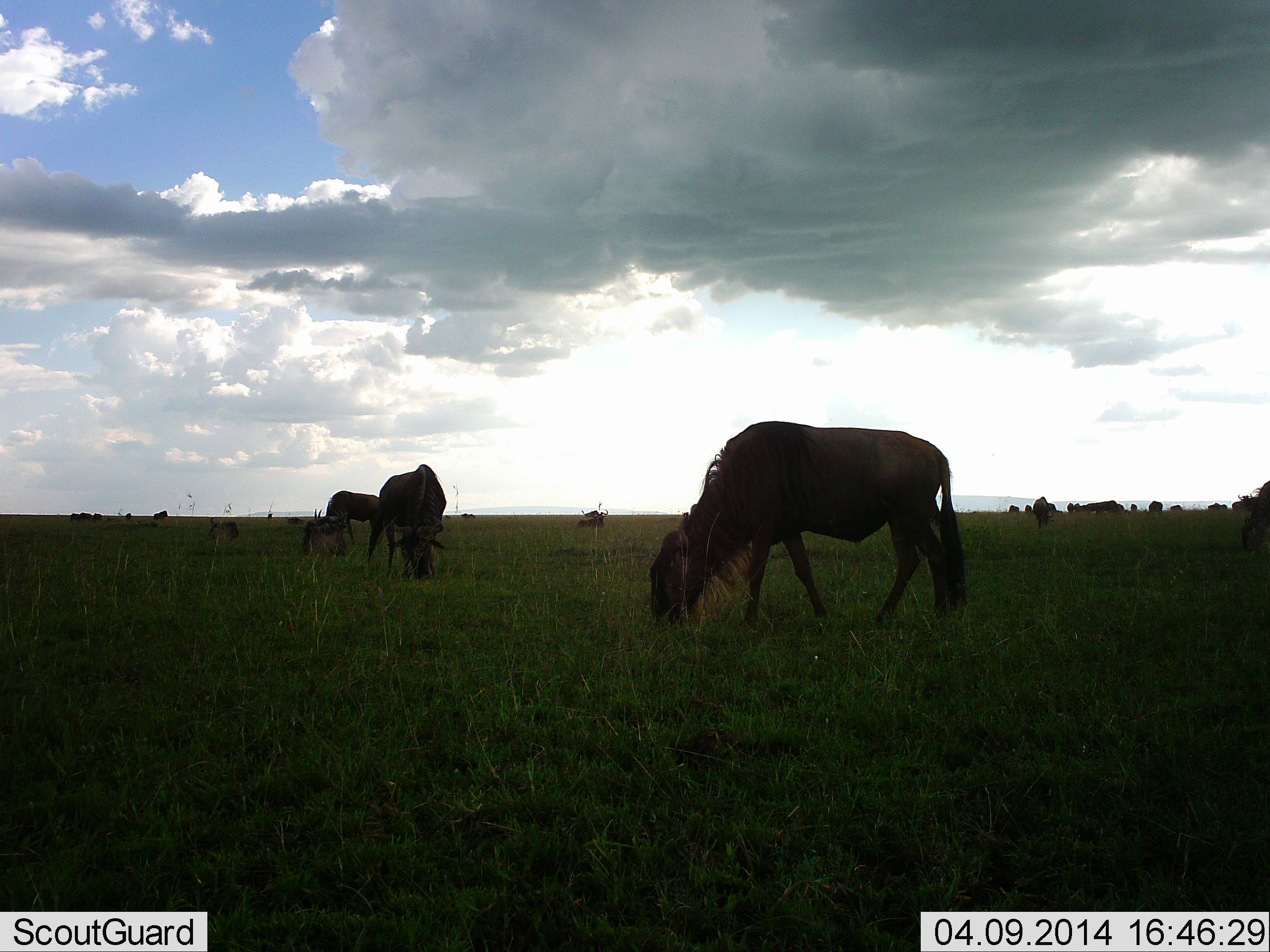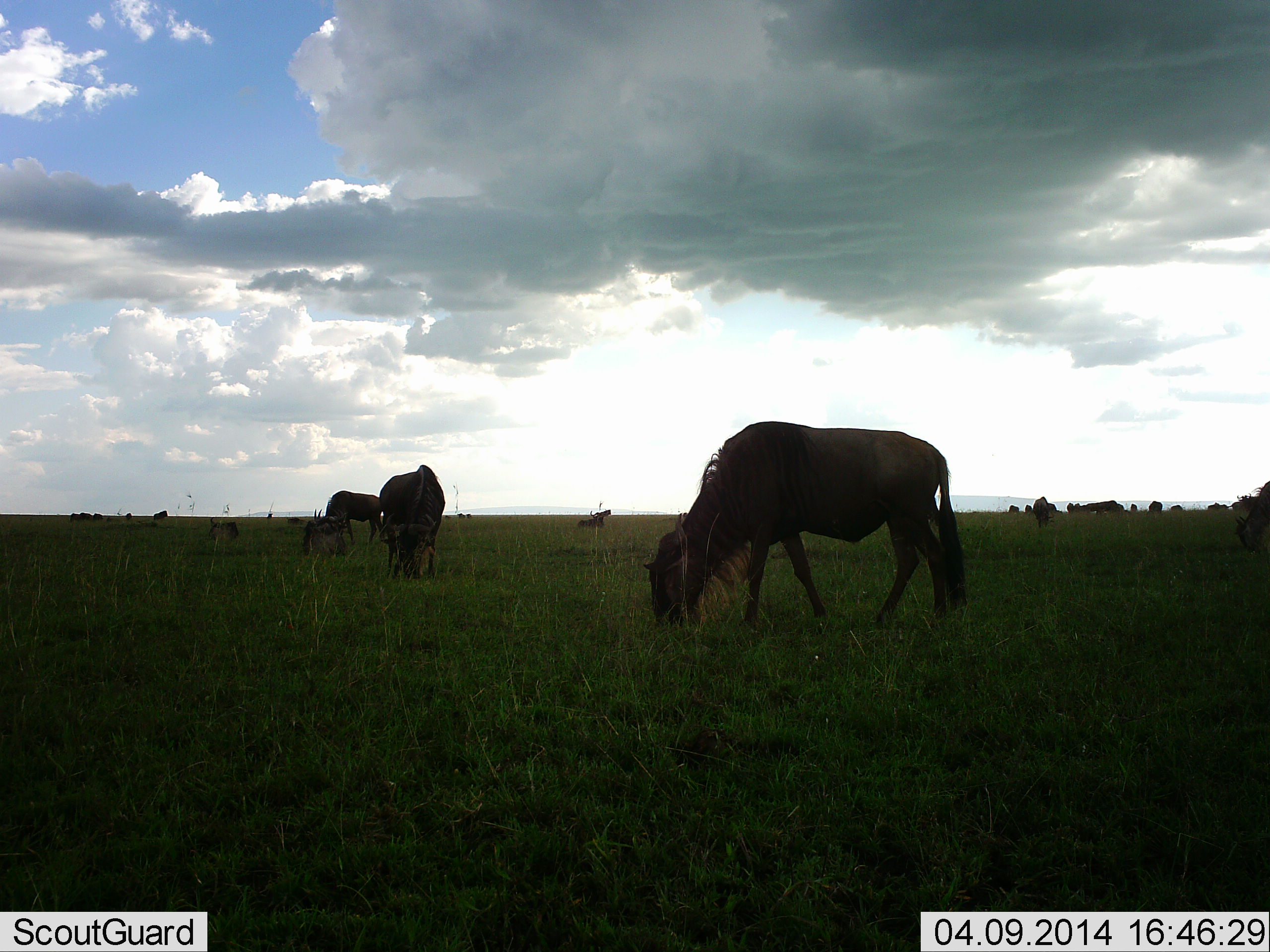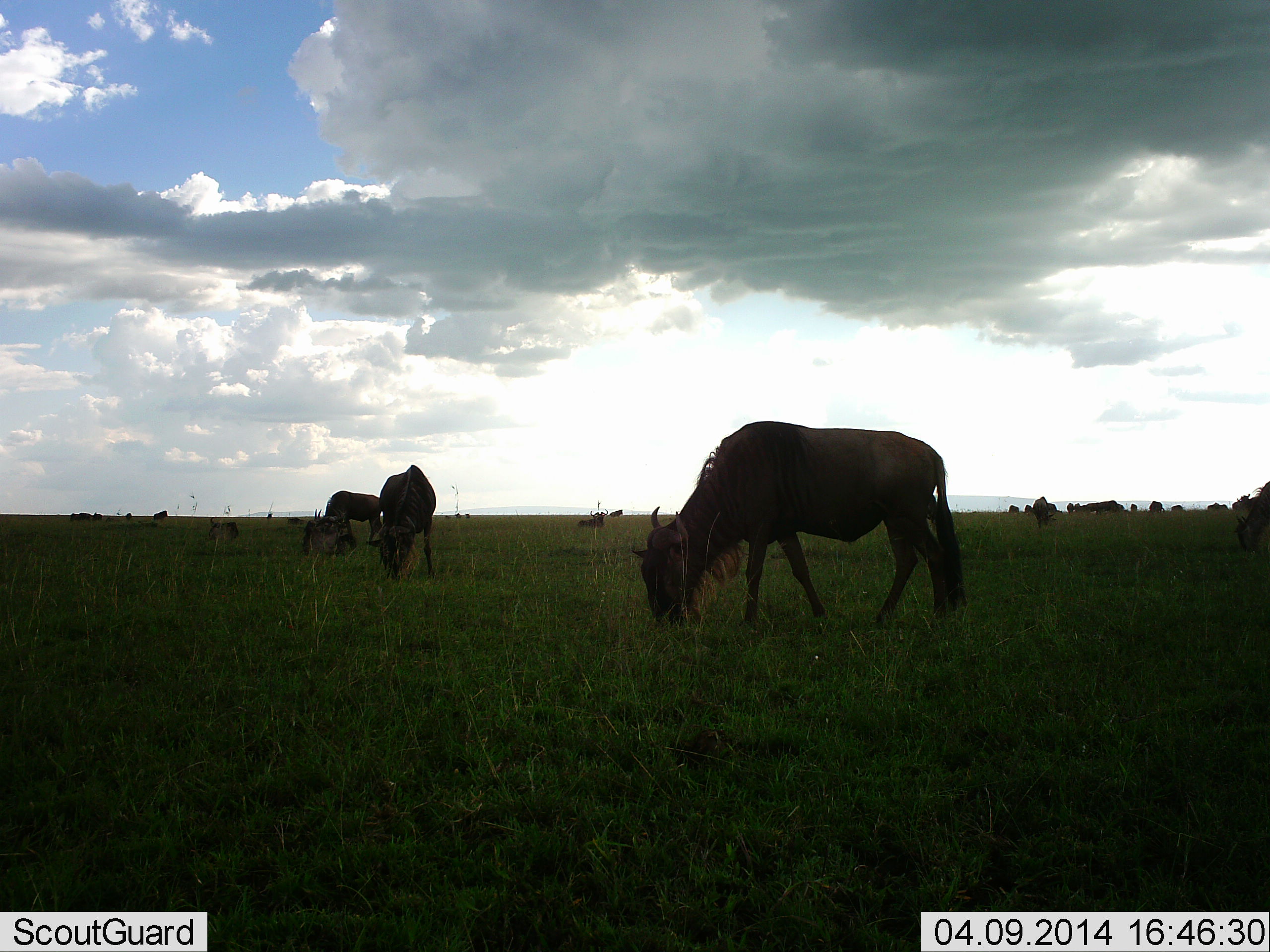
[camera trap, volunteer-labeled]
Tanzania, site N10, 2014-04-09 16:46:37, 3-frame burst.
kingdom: Animalia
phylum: Chordata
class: Mammalia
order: Artiodactyla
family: Bovidae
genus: Connochaetes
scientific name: Connochaetes taurinus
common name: blue wildebeest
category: wildebeest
Wildebeest (blue wildebeest) (Connochaetes taurinus), count 7. Behavior (volunteer vote fractions): standing 20%, resting 10%, moving 40%, interacting 0%. Young present (vote fraction): 10%. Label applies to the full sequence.